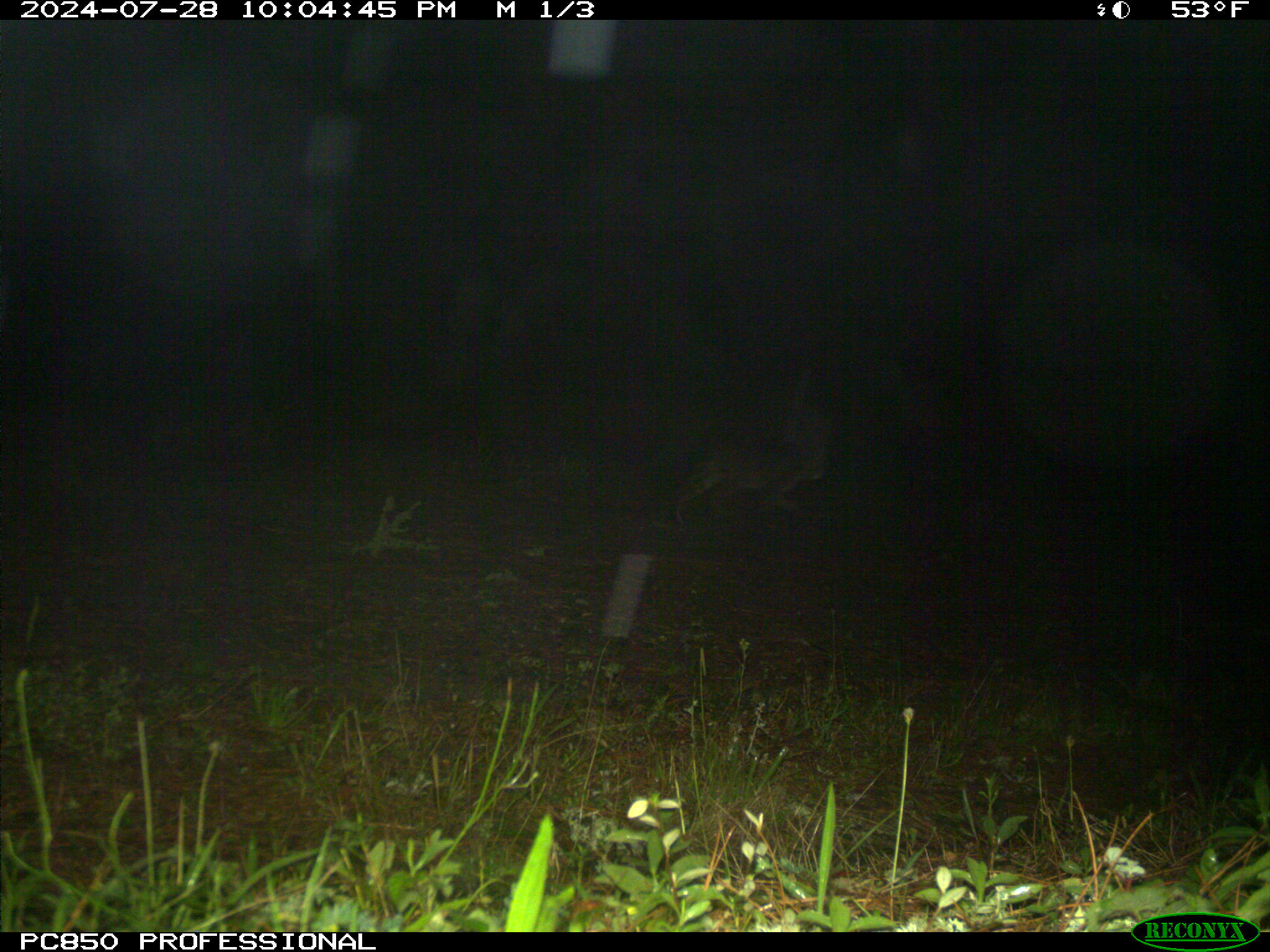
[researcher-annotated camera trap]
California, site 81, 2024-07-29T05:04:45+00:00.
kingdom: Animalia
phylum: Chordata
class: Mammalia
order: Carnivora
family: Felidae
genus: Puma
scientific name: Puma concolor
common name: puma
Puma (Puma concolor).